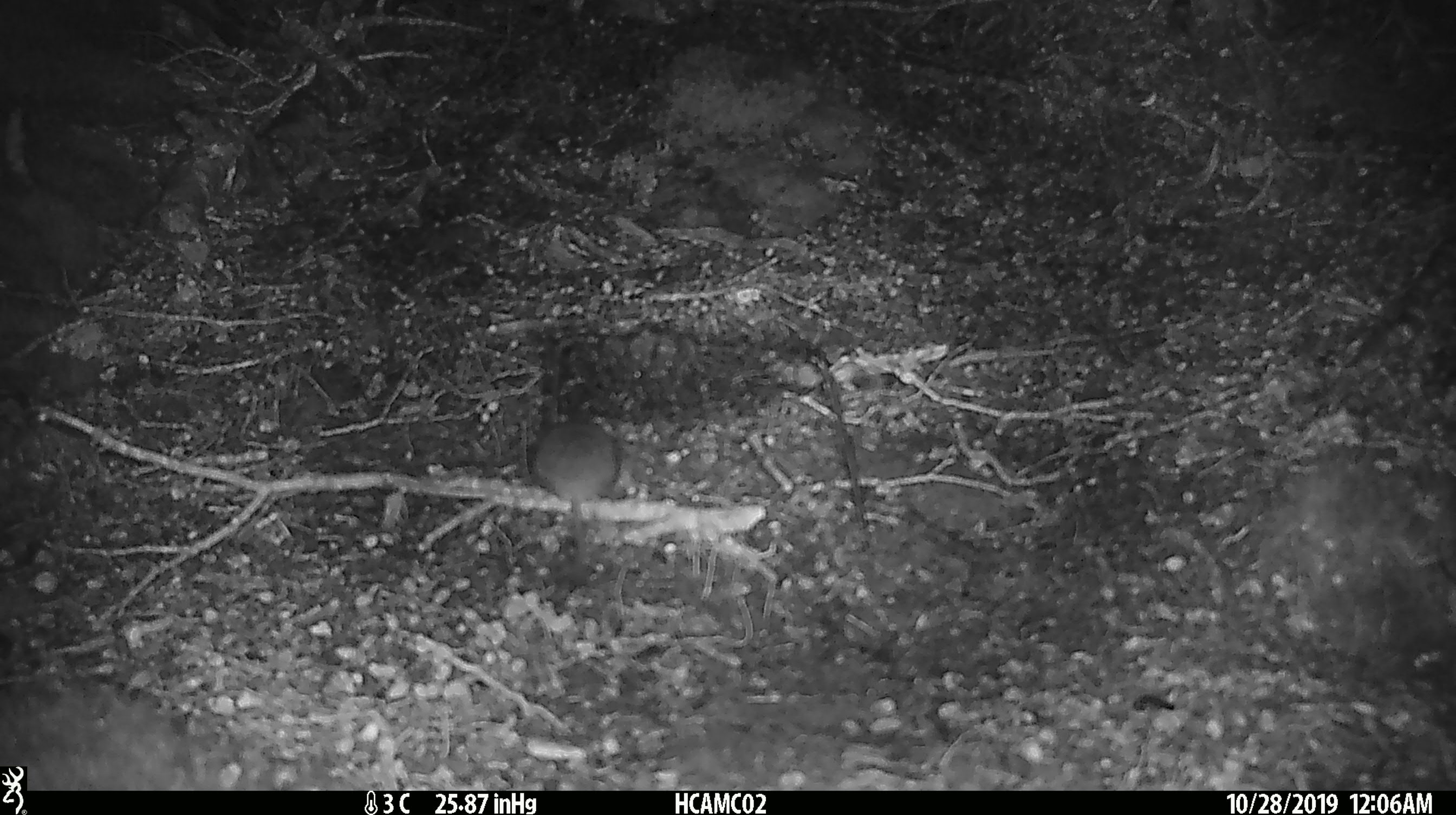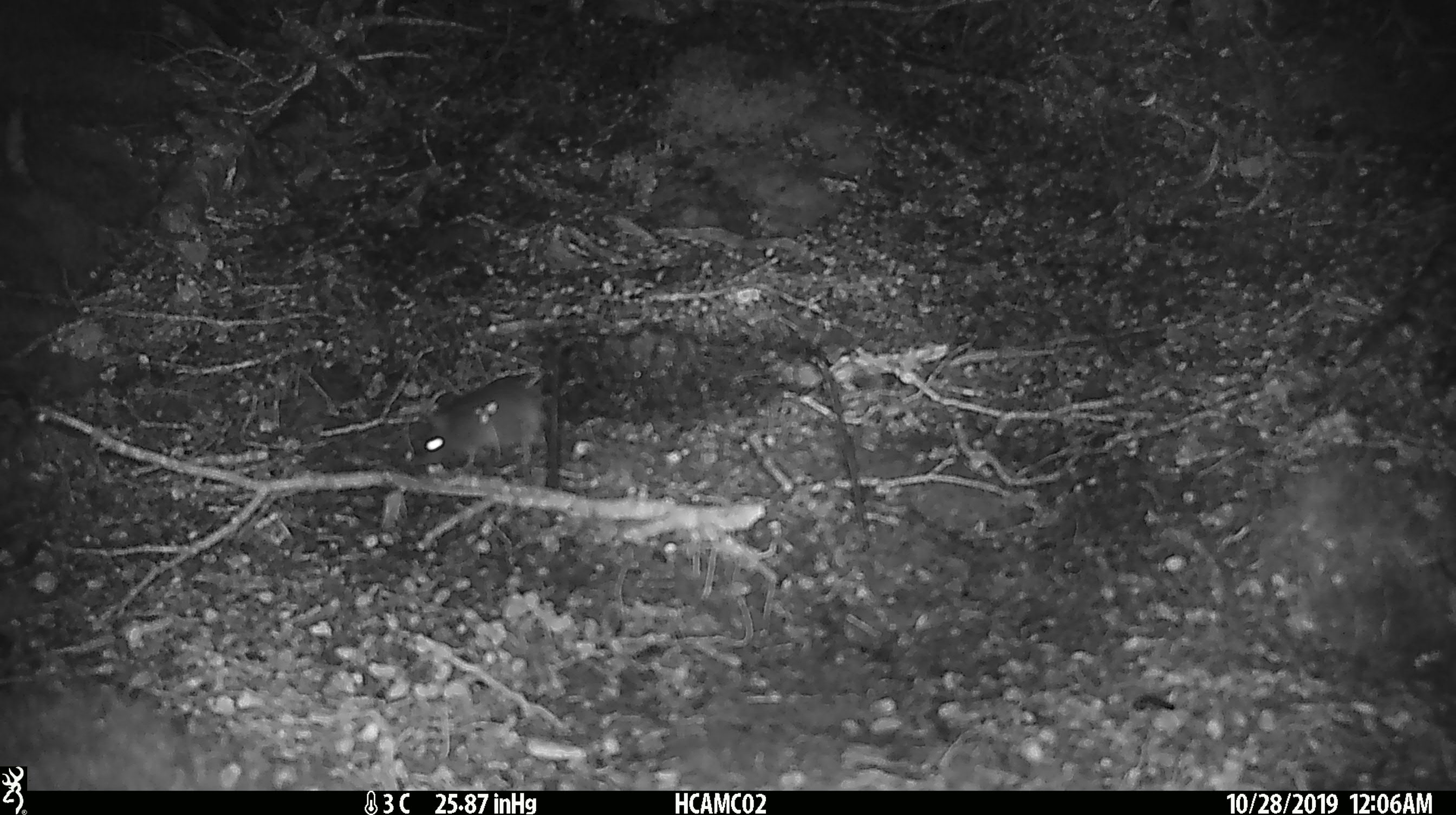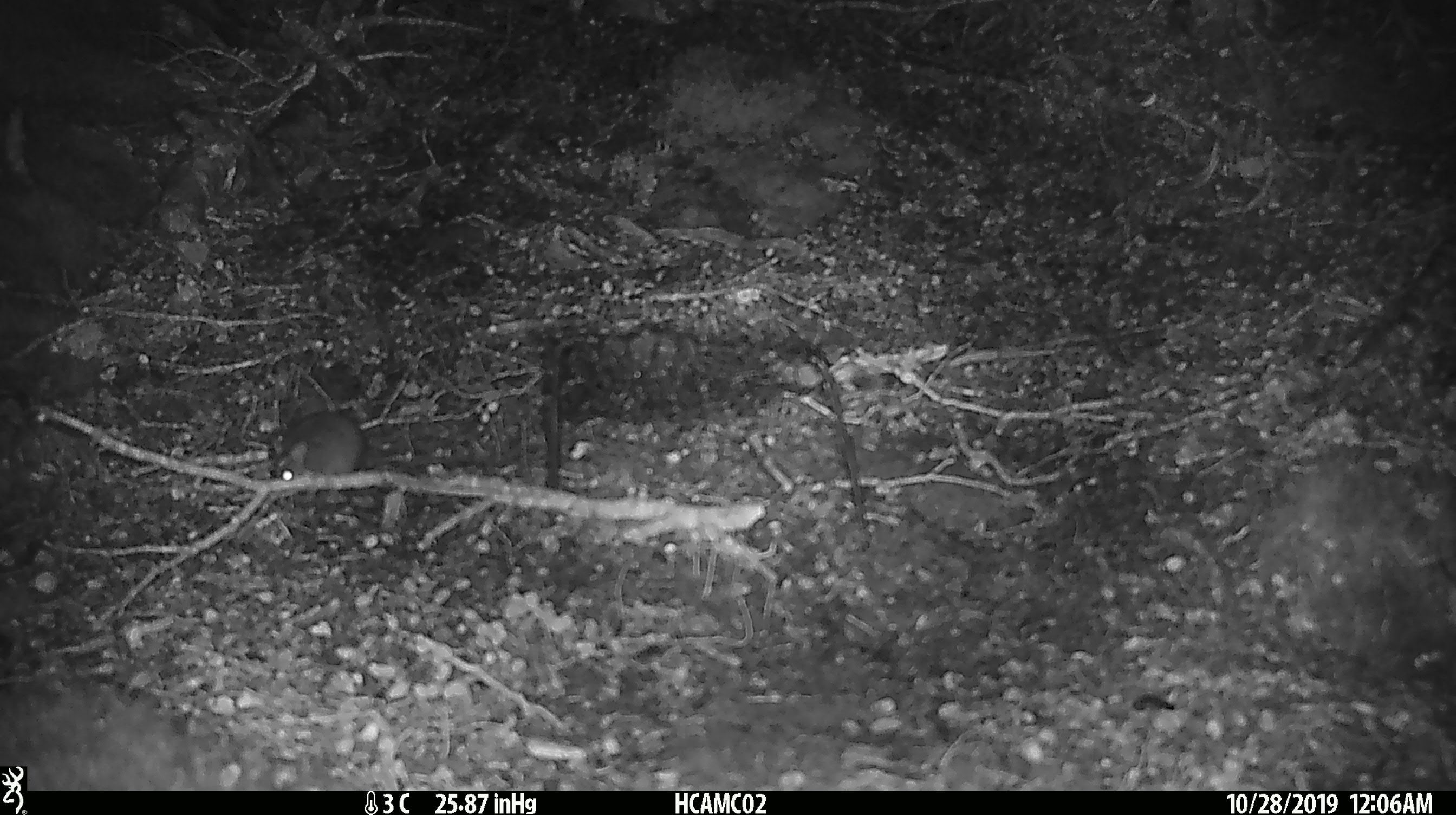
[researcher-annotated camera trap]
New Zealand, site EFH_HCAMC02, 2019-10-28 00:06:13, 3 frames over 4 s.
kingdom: Animalia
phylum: Chordata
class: Mammalia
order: Rodentia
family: Muridae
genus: Mus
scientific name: Mus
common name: mouse